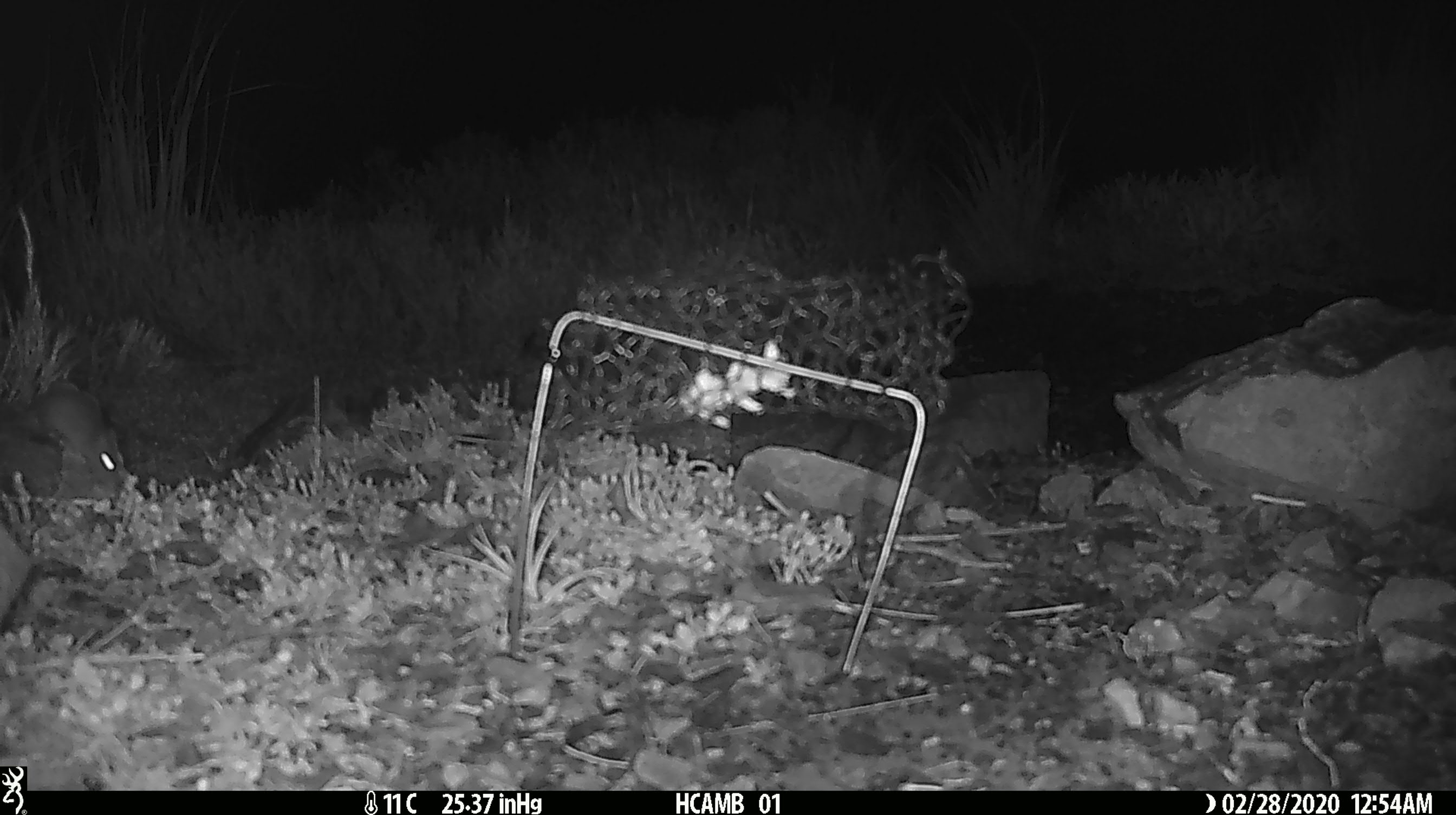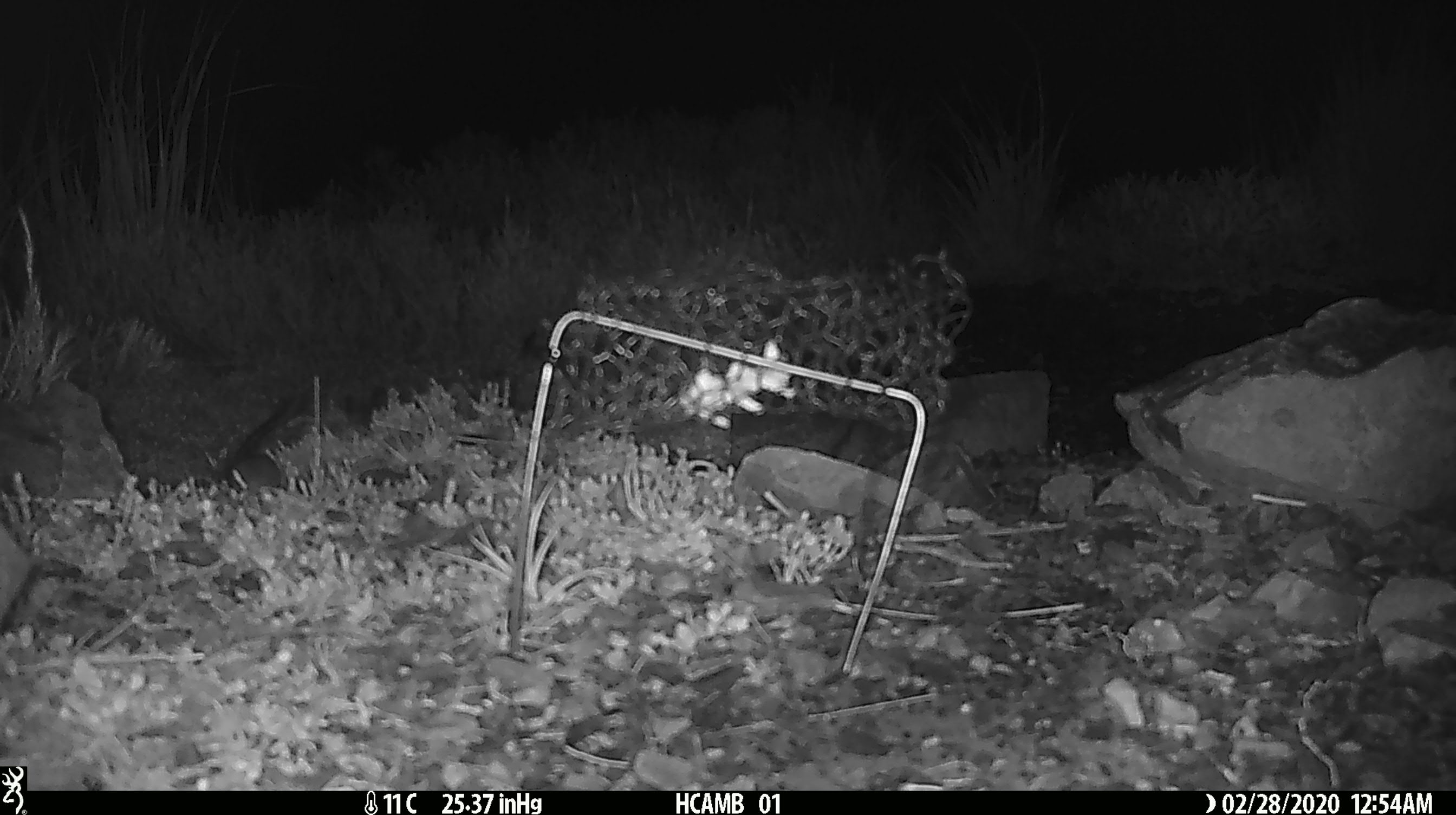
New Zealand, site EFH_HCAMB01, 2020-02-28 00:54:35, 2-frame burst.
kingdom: Animalia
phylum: Chordata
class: Mammalia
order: Rodentia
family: Muridae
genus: Mus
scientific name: Mus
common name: mouse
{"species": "mouse (Mus)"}